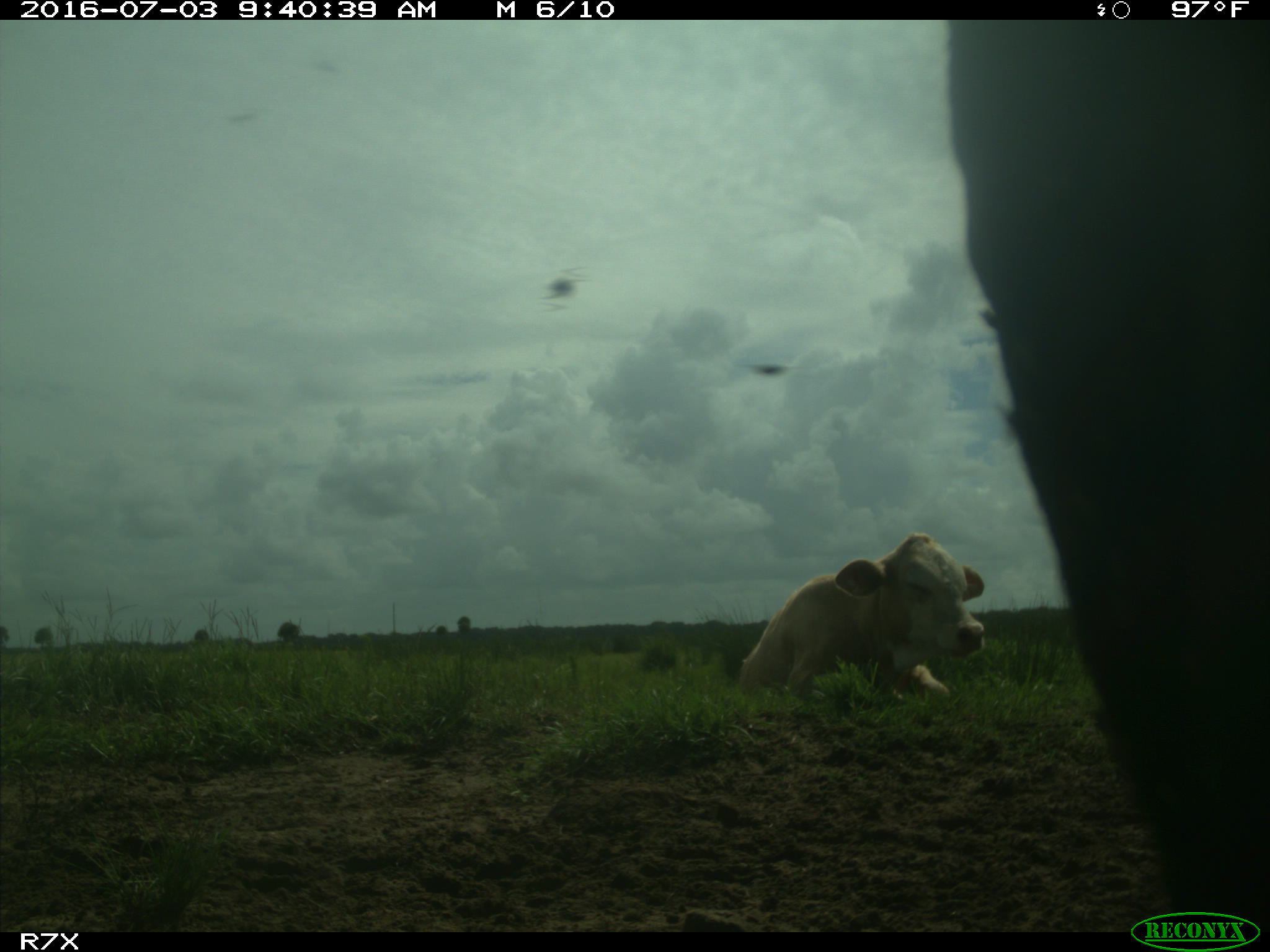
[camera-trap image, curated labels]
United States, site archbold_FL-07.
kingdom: Animalia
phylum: Chordata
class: Mammalia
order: Artiodactyla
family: Bovidae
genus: Bos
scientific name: Bos taurus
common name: domestic cow